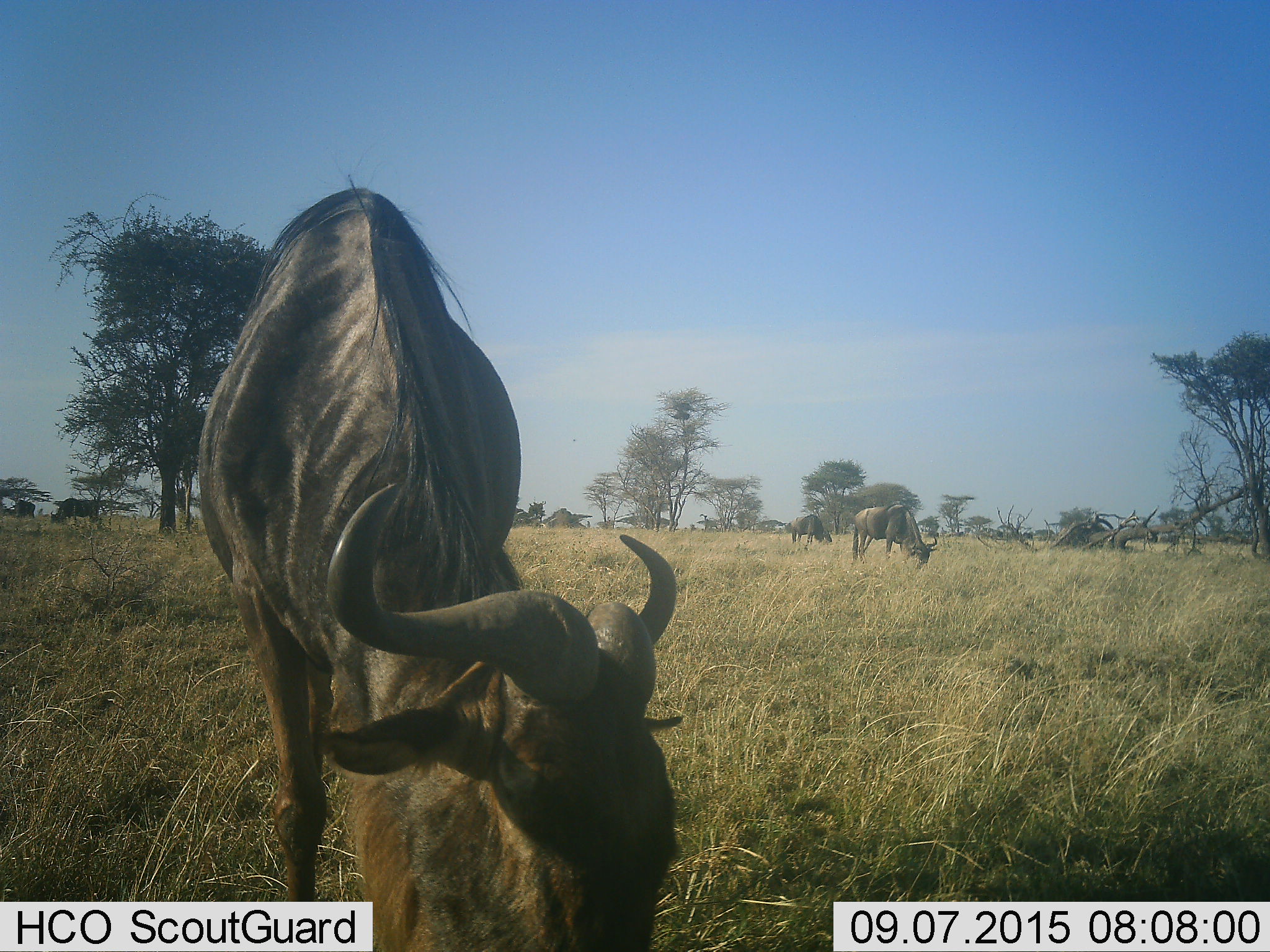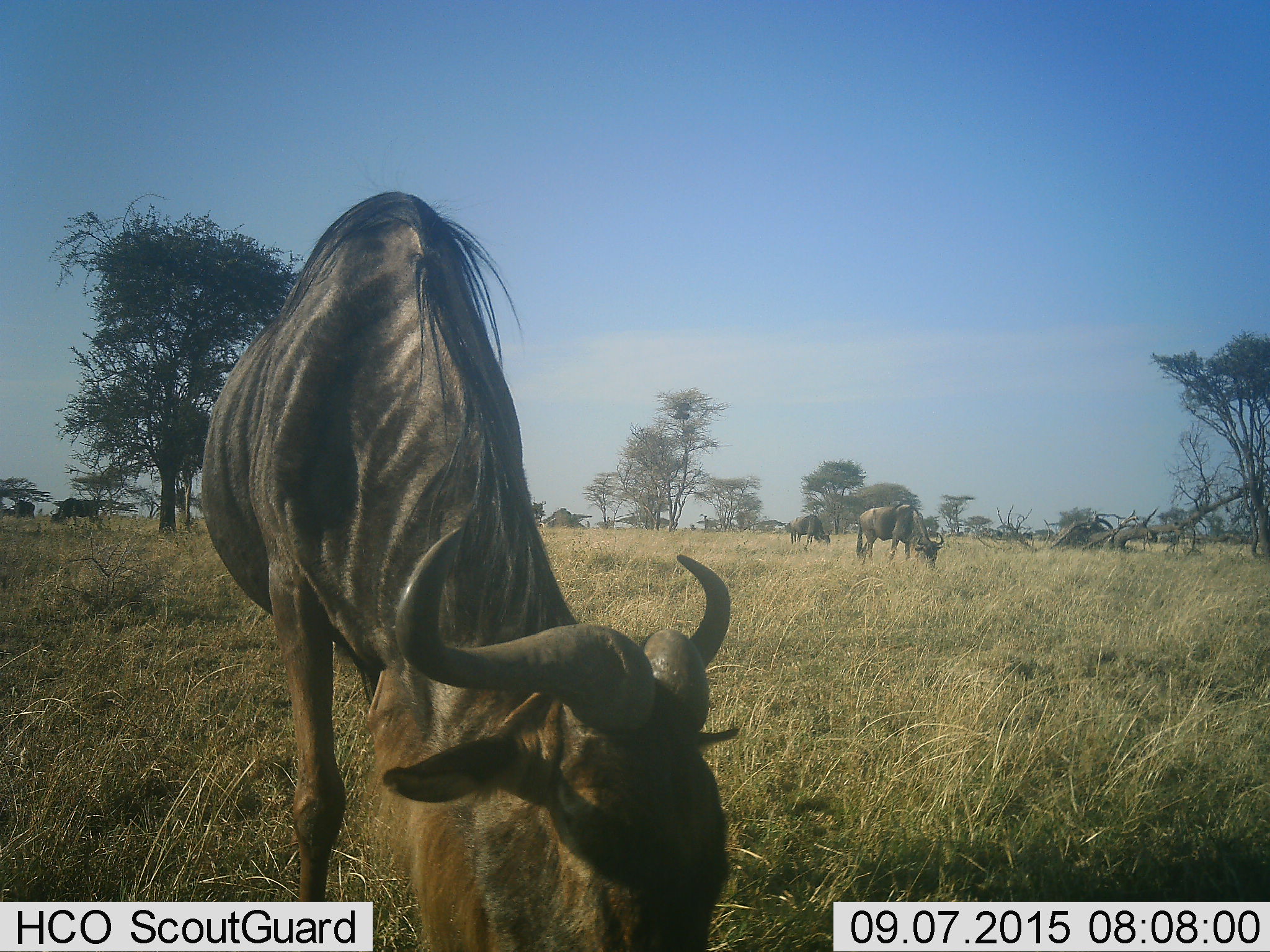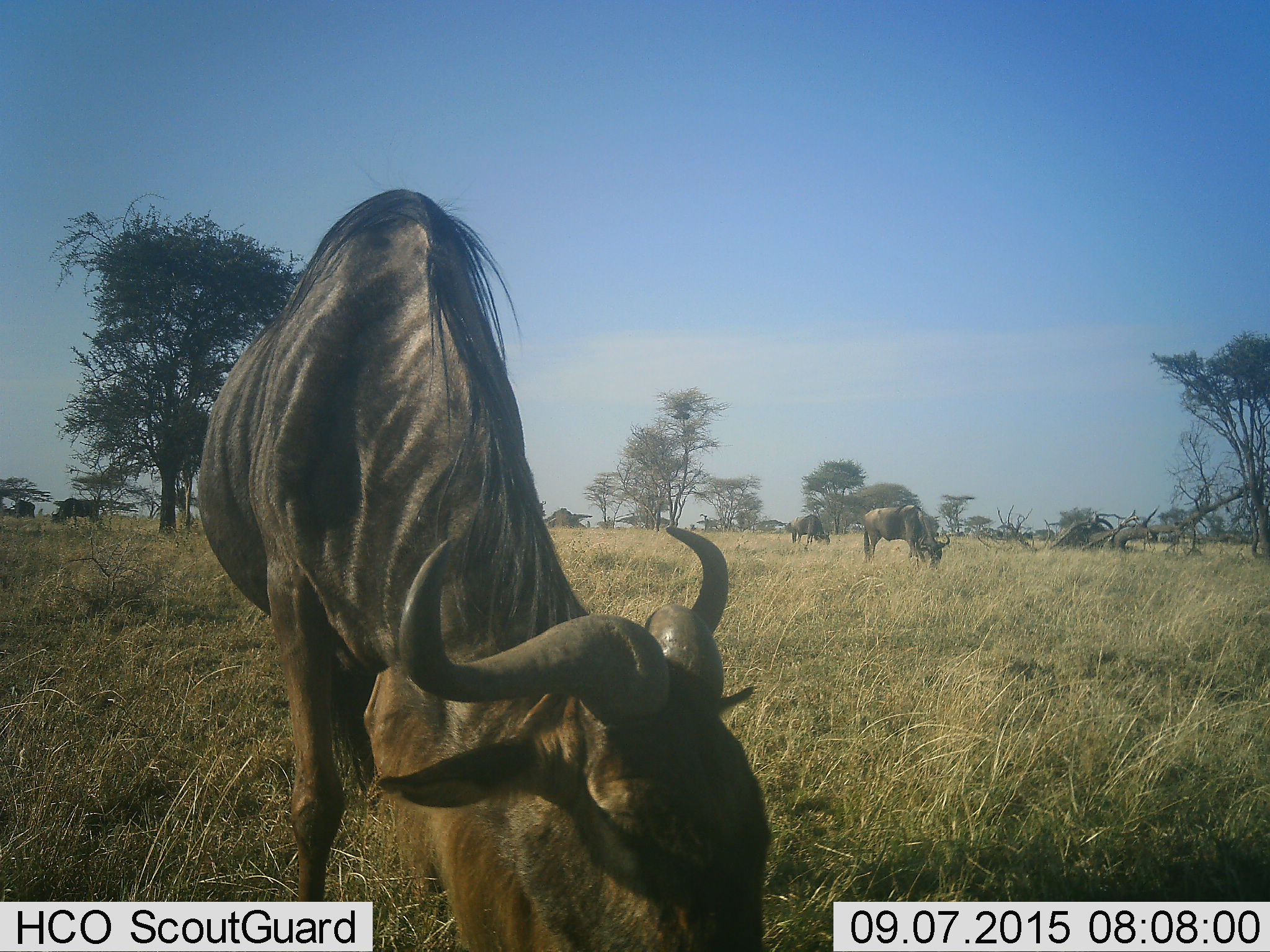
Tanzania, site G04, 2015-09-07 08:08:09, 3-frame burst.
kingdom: Animalia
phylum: Chordata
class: Mammalia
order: Artiodactyla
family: Bovidae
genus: Connochaetes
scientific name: Connochaetes taurinus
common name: blue wildebeest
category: wildebeest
Wildebeest (blue wildebeest) (Connochaetes taurinus), count 5. Behavior (volunteer vote fractions): standing 43%, resting 0%, moving 21%, interacting 0%. Young present (vote fraction): 7%. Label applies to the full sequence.